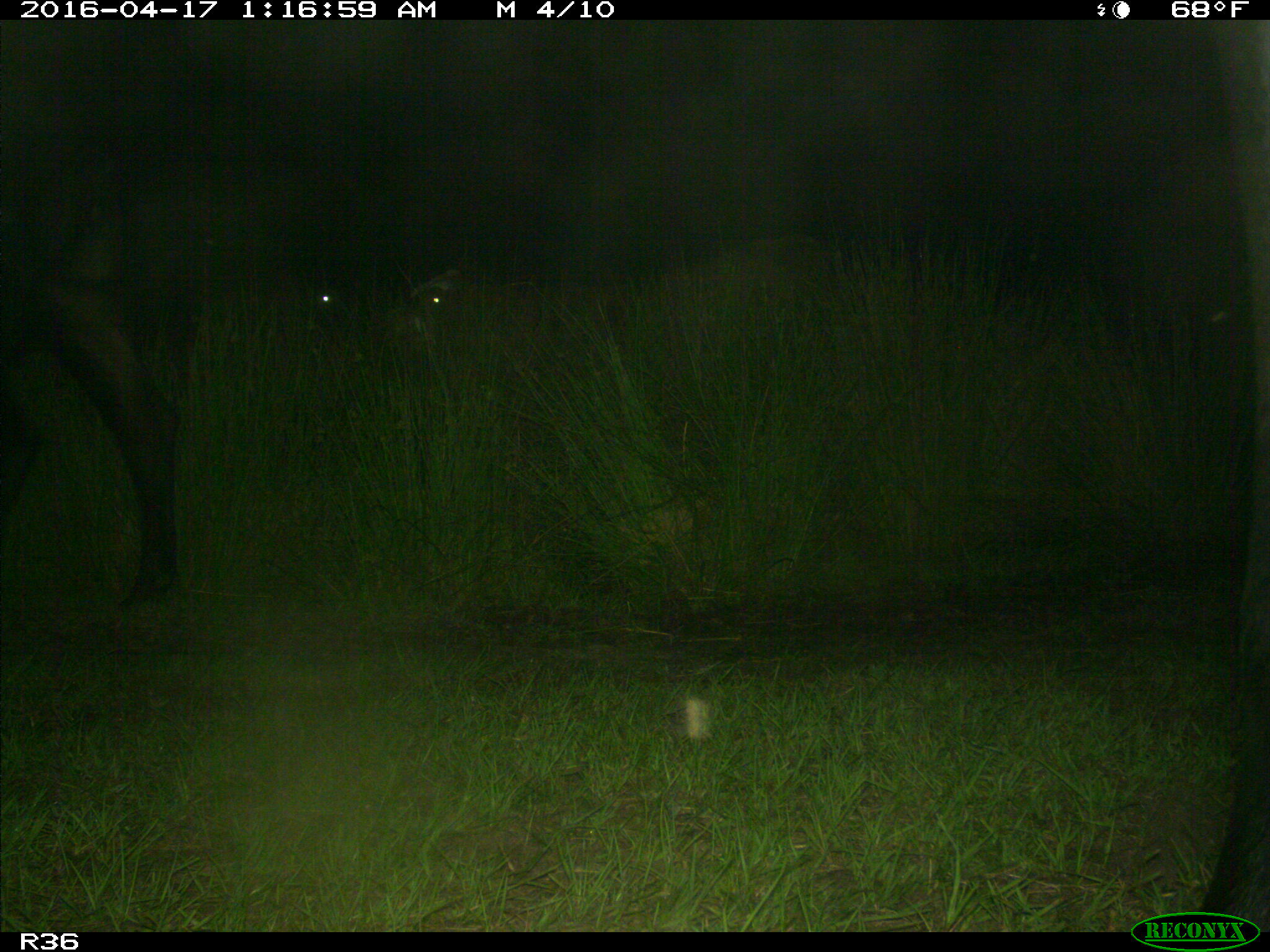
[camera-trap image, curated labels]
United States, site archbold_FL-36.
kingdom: Animalia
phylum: Chordata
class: Mammalia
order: Artiodactyla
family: Bovidae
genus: Bos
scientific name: Bos taurus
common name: domestic cow